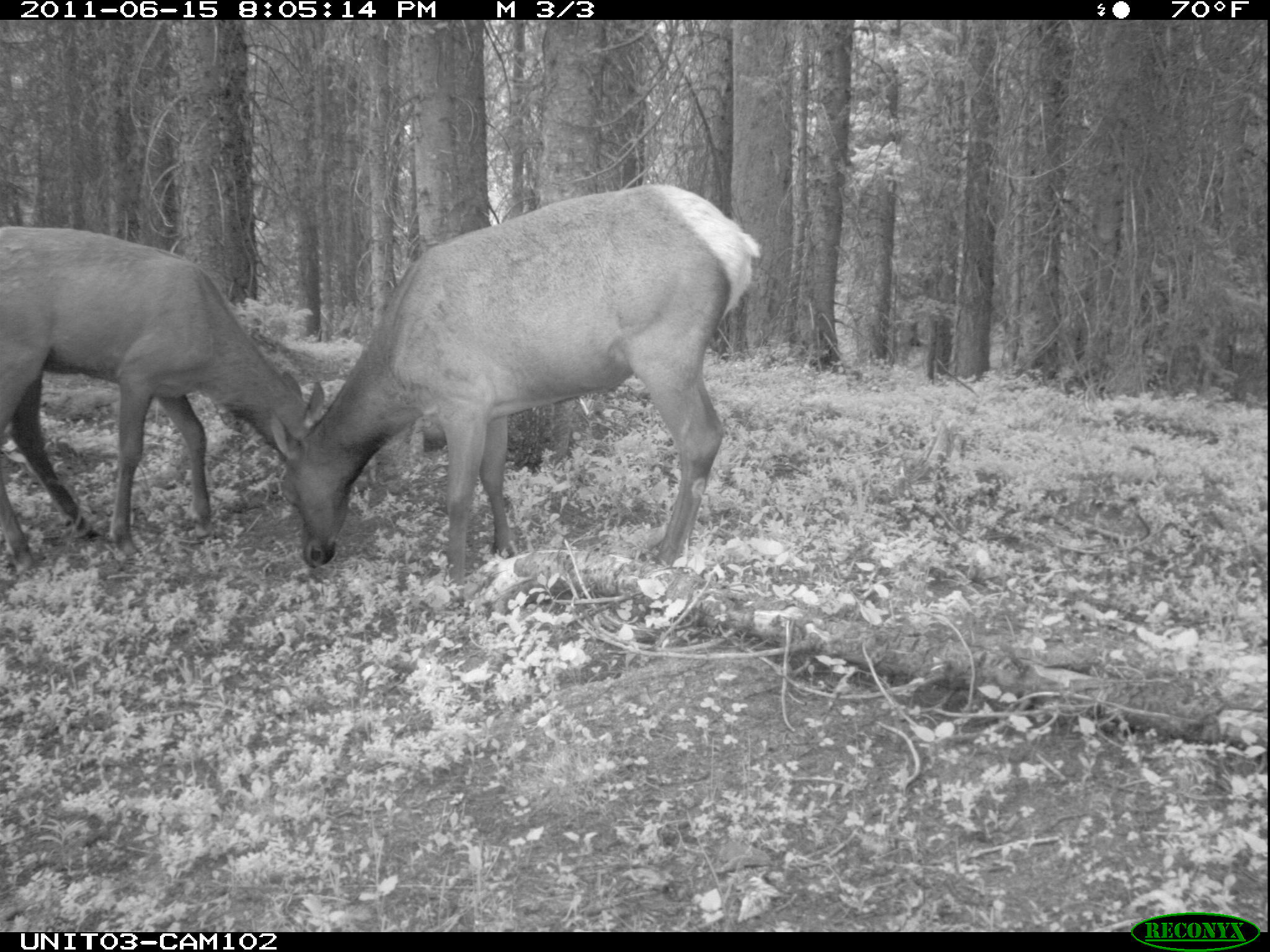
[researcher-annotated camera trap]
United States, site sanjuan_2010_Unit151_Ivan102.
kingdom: Animalia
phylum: Chordata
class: Mammalia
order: Artiodactyla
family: Cervidae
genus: Cervus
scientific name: Cervus elaphus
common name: red deer